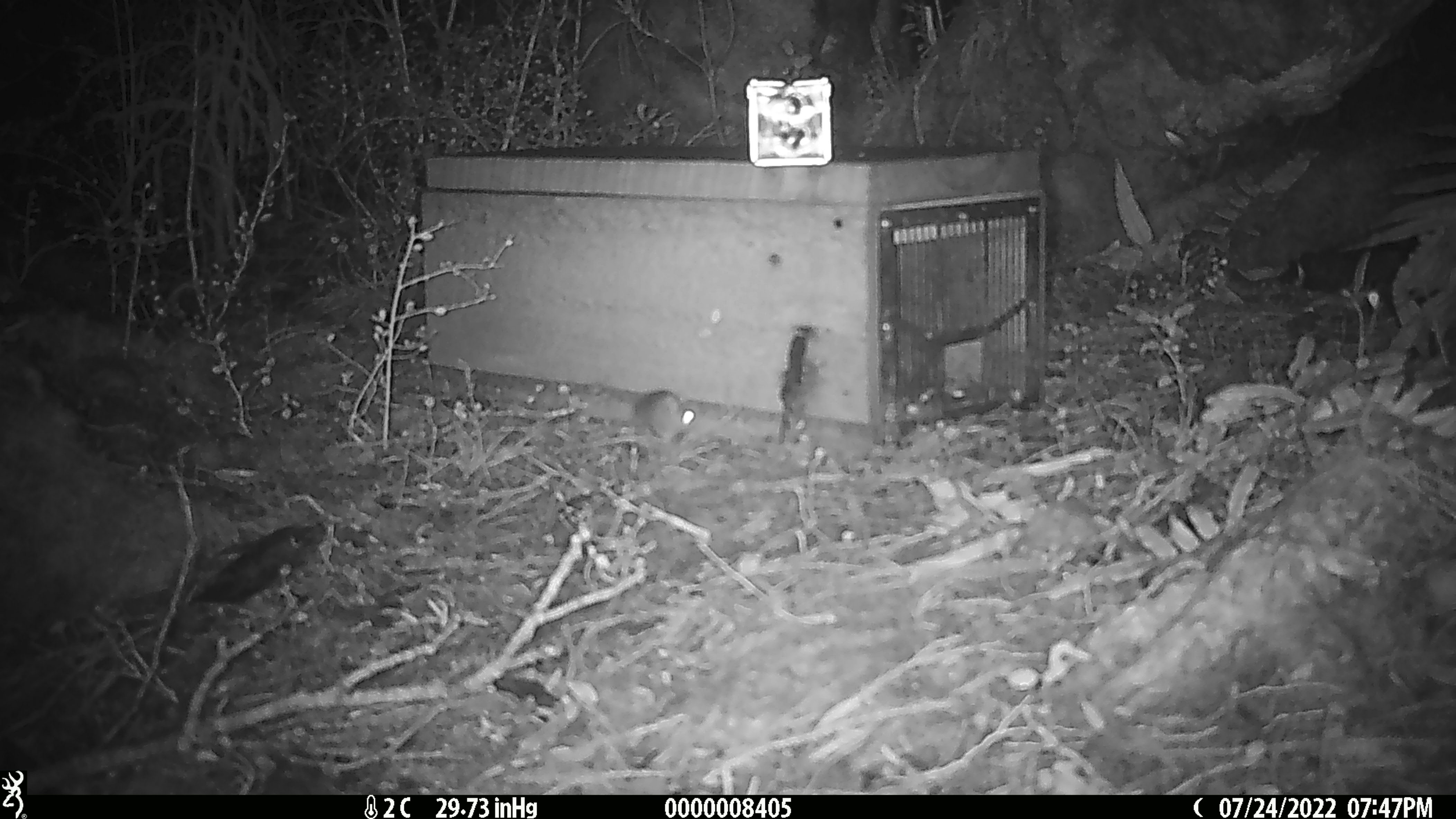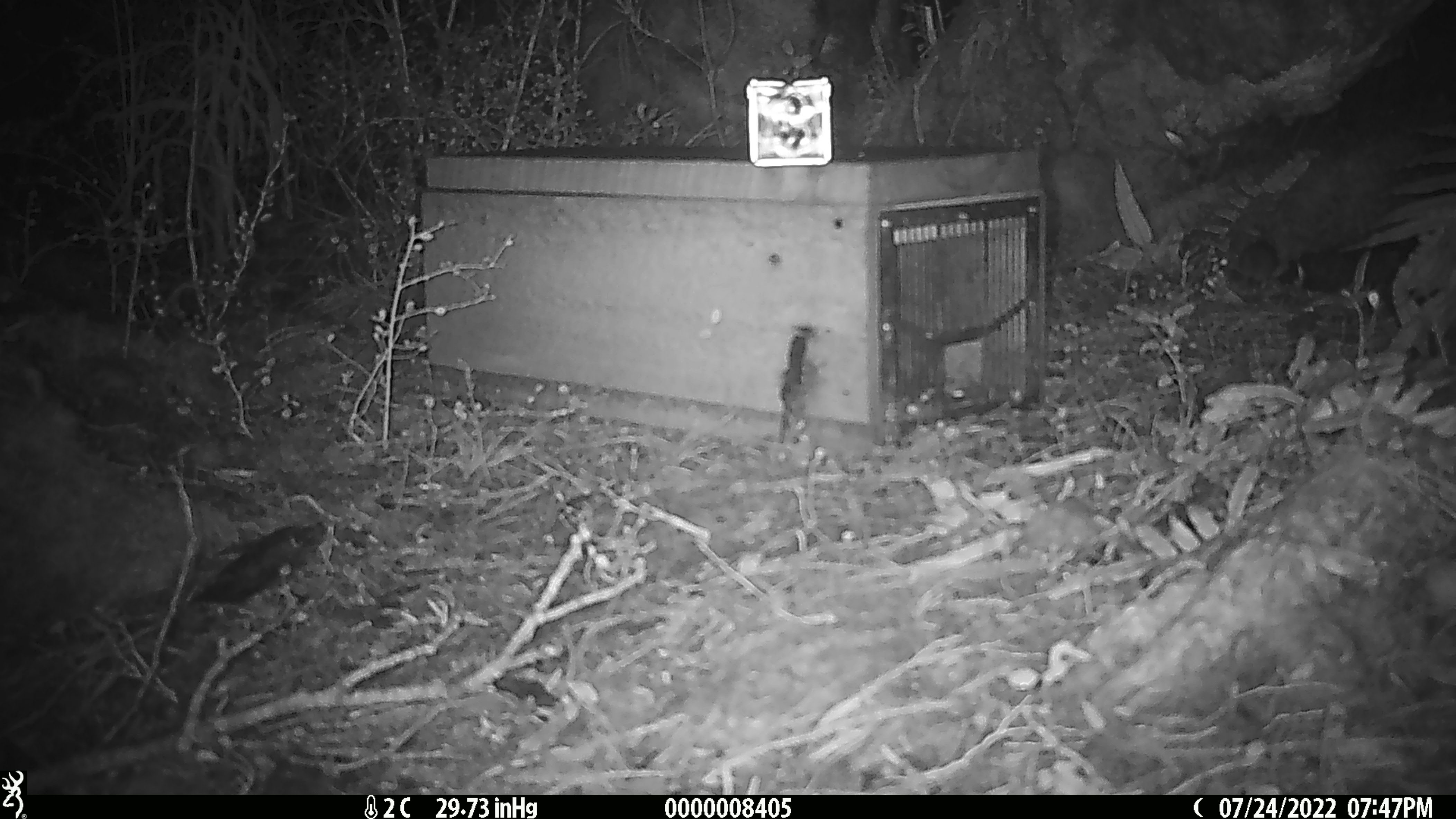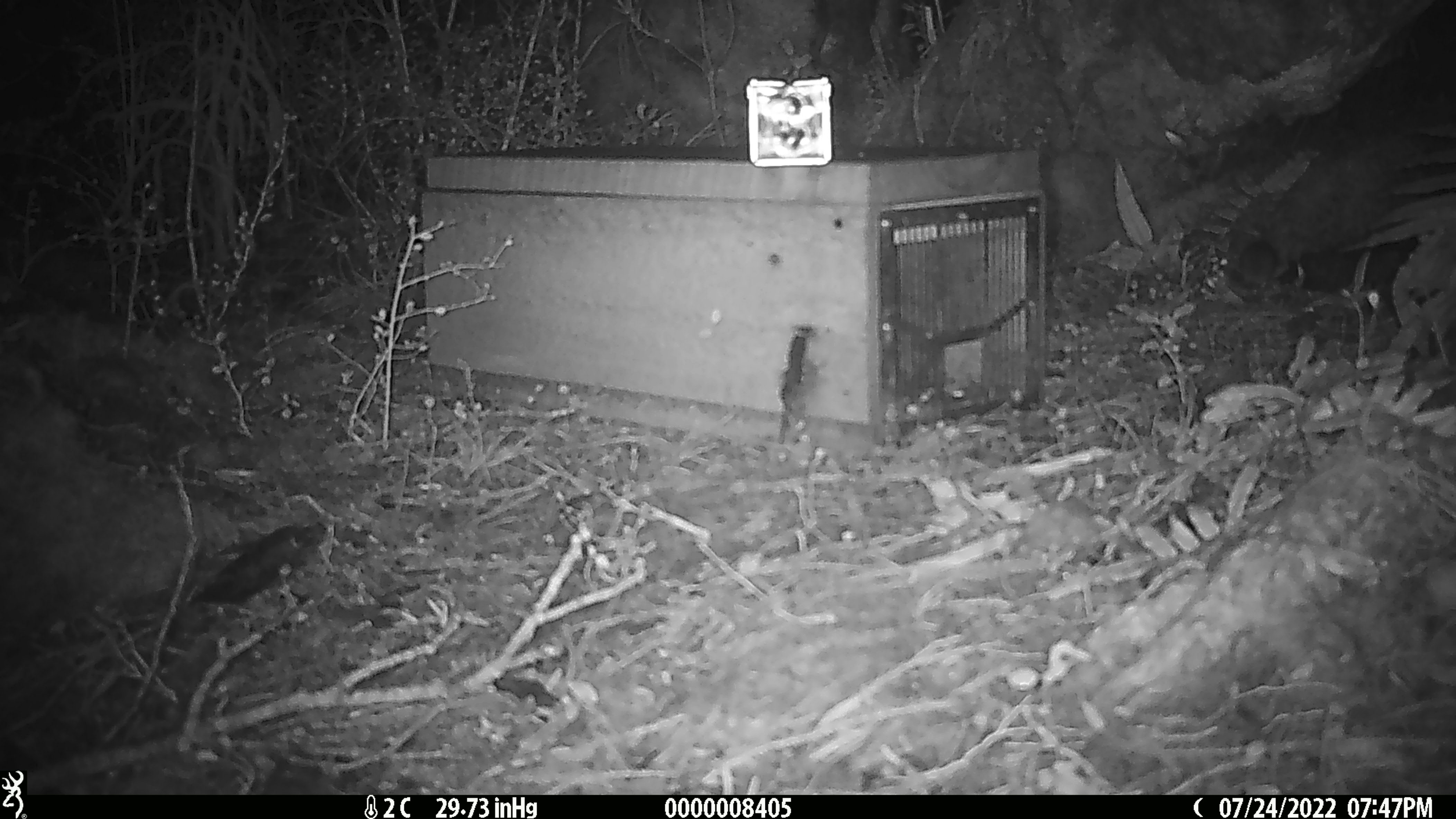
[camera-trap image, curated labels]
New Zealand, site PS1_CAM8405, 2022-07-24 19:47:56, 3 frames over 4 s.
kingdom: Animalia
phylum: Chordata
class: Mammalia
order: Rodentia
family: Muridae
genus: Mus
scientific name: Mus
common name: mouse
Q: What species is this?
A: Mouse (Mus).